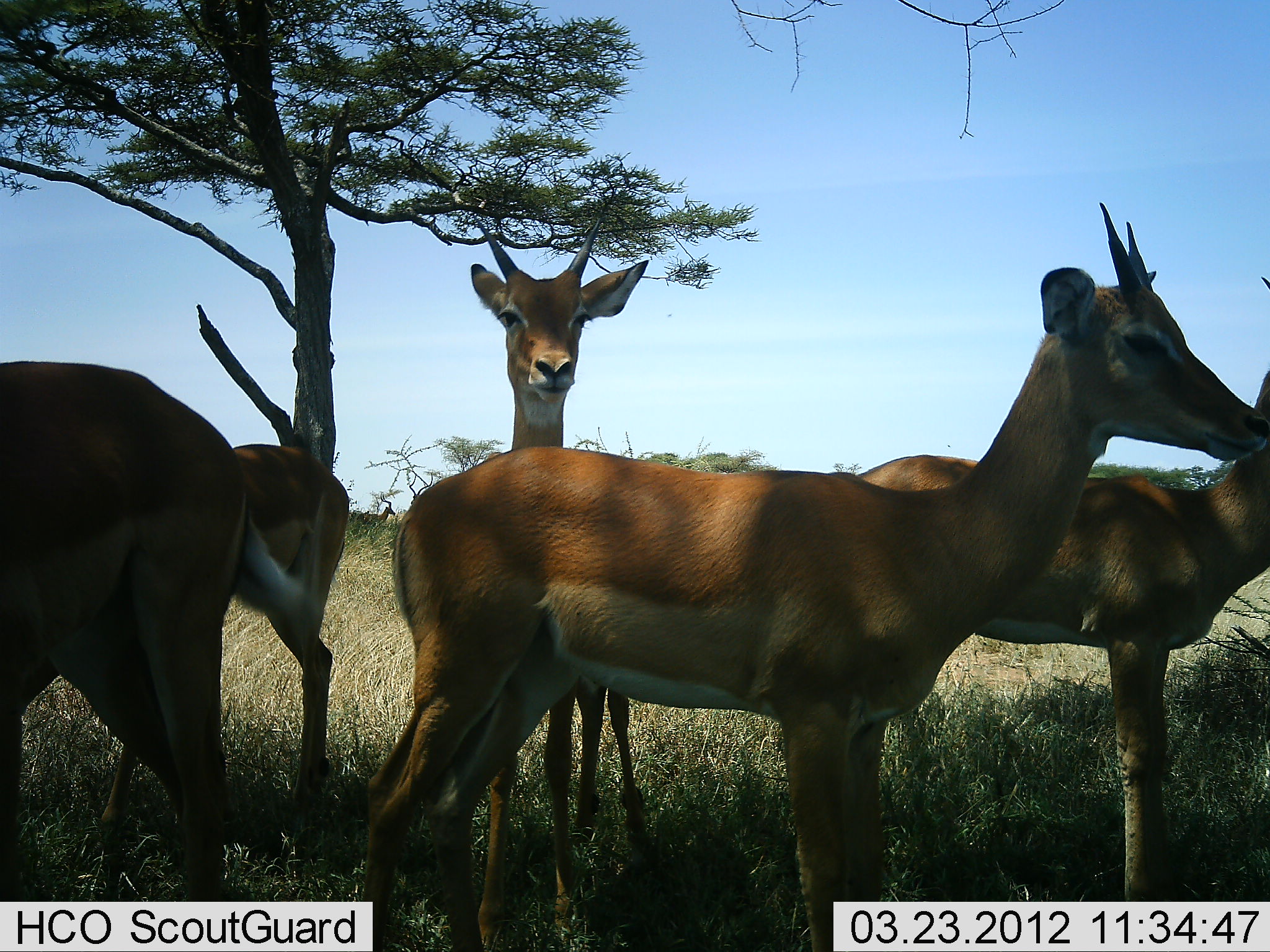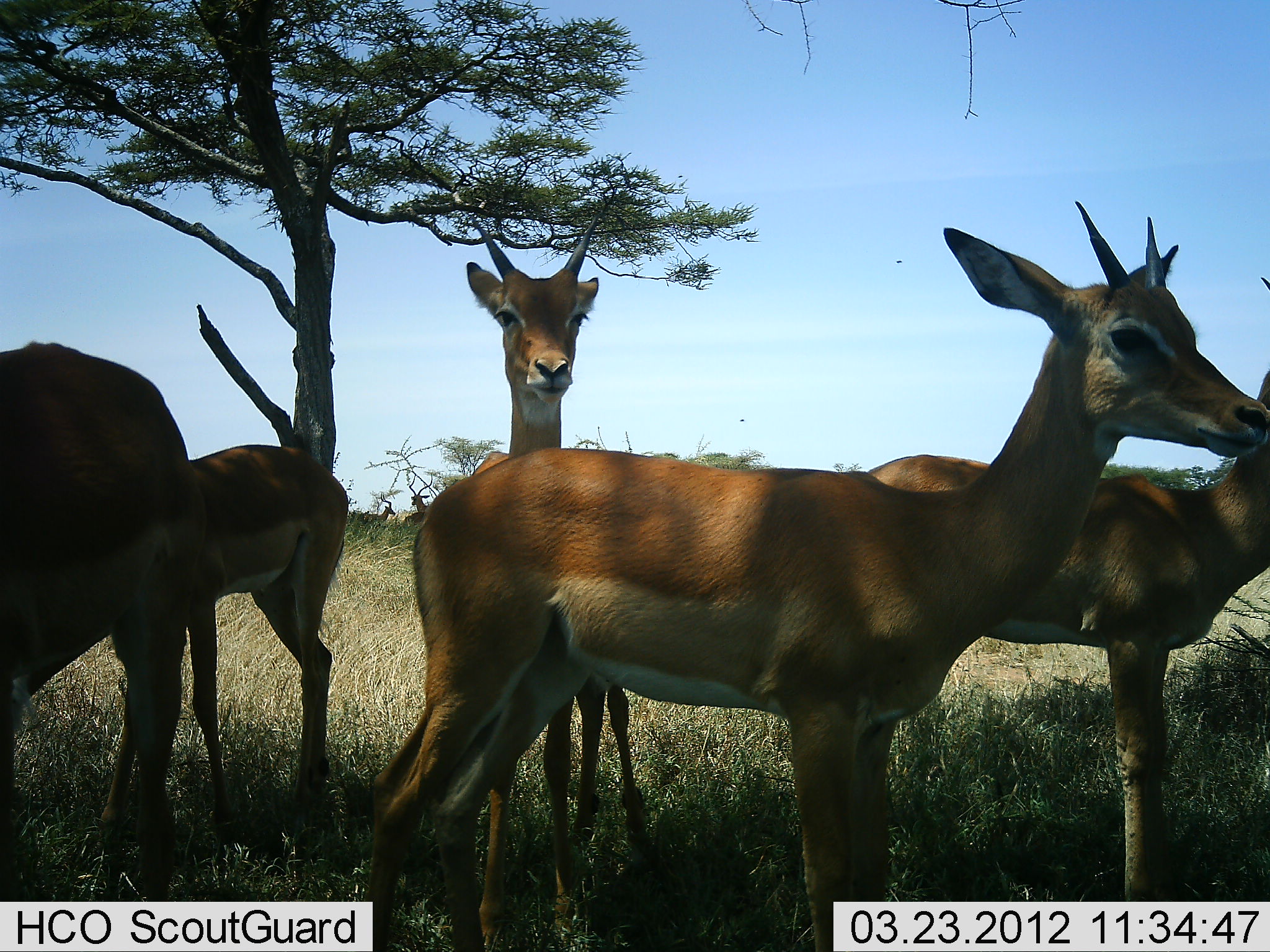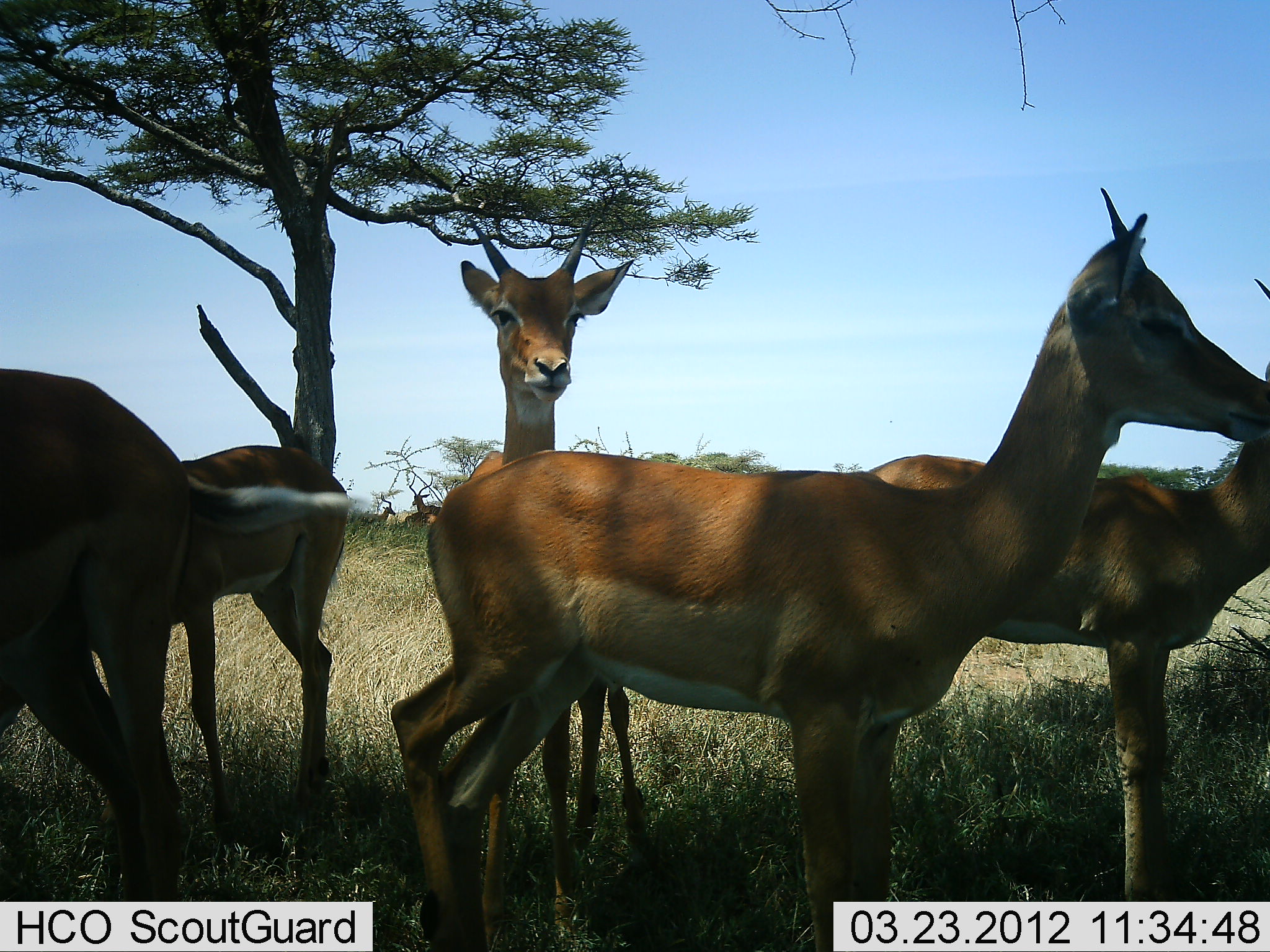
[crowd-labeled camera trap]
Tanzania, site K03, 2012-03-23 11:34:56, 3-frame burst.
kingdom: Animalia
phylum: Chordata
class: Mammalia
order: Artiodactyla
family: Bovidae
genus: Aepyceros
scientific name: Aepyceros melampus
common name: impala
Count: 5.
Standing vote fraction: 100%.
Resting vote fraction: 10%.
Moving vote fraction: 0%.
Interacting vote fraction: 0%.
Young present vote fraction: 20%.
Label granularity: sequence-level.